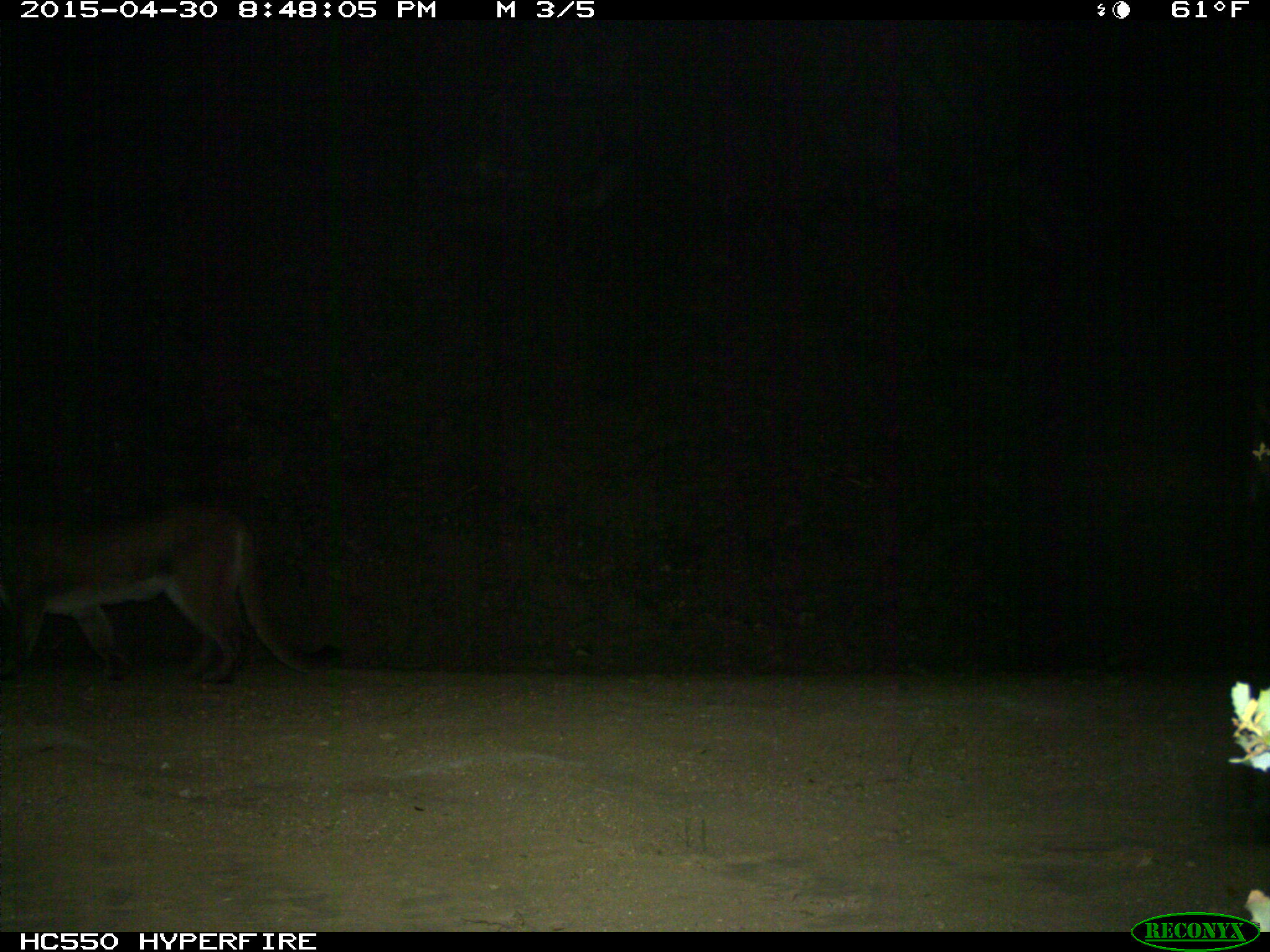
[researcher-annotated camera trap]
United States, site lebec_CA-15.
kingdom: Animalia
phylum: Chordata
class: Mammalia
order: Carnivora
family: Felidae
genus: Puma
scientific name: Puma concolor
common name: mountain lion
Puma concolor (mountain lion).